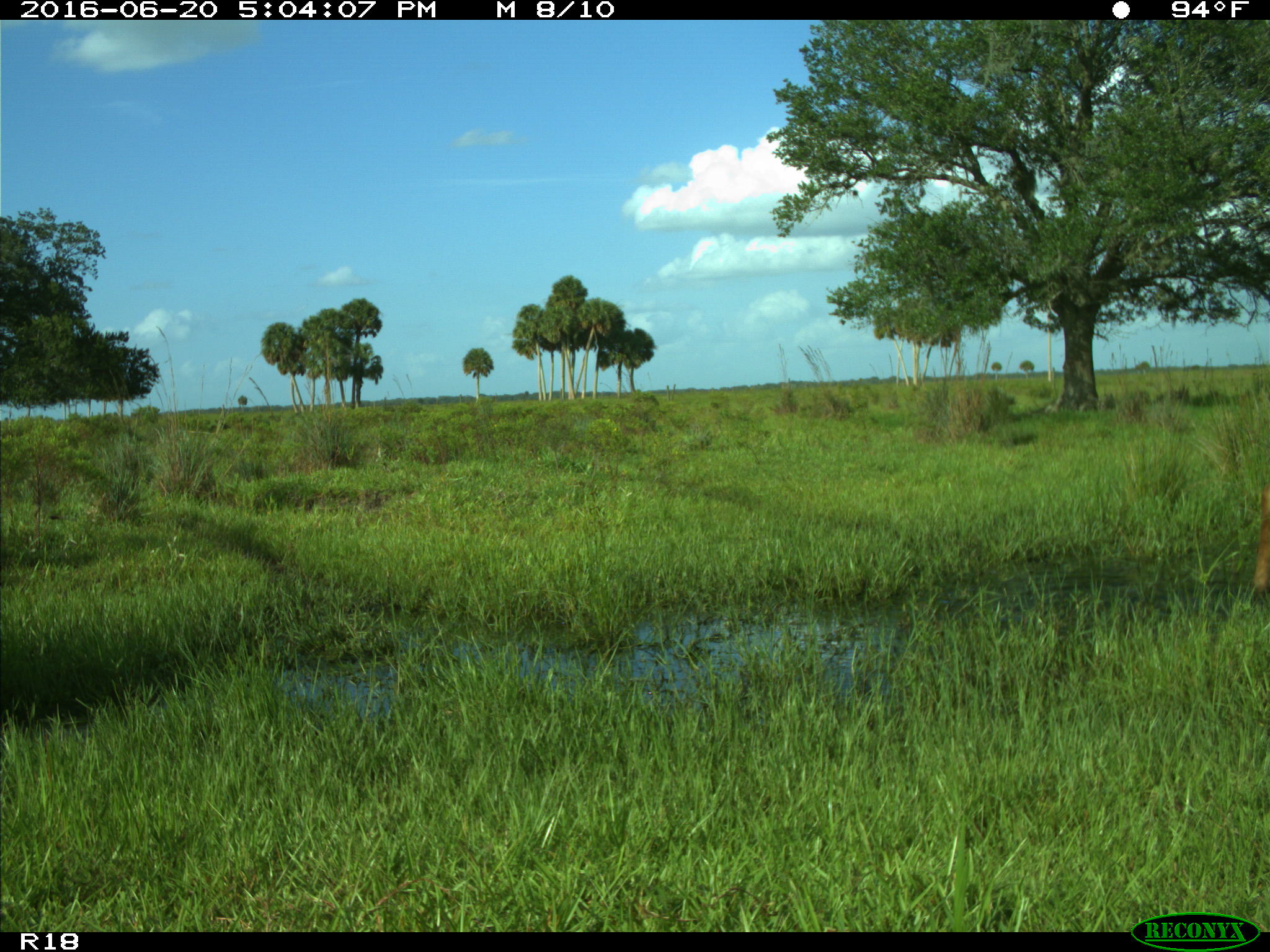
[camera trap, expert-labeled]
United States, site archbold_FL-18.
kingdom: Animalia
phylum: Chordata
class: Mammalia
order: Artiodactyla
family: Bovidae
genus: Bos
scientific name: Bos taurus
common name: domestic cow